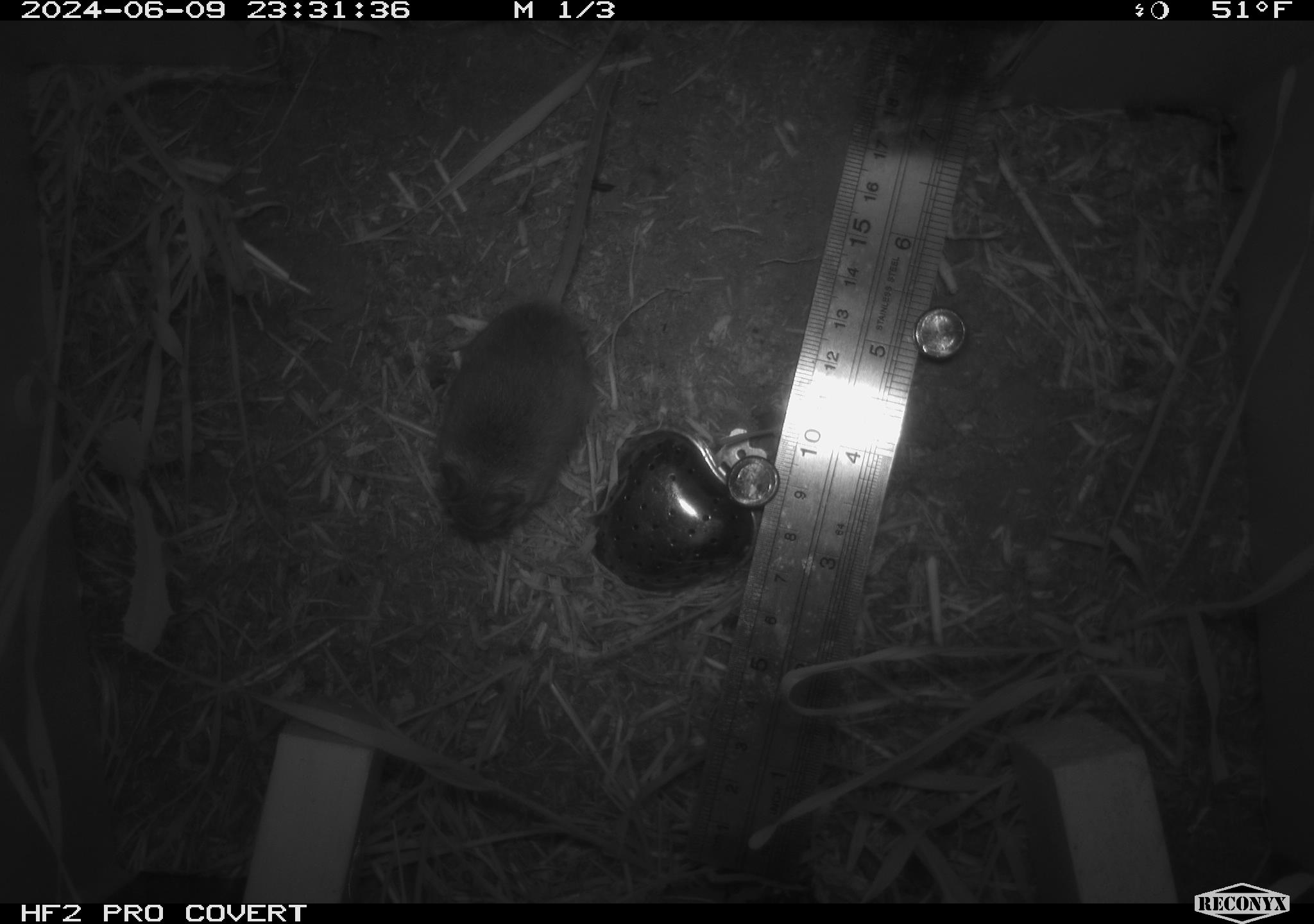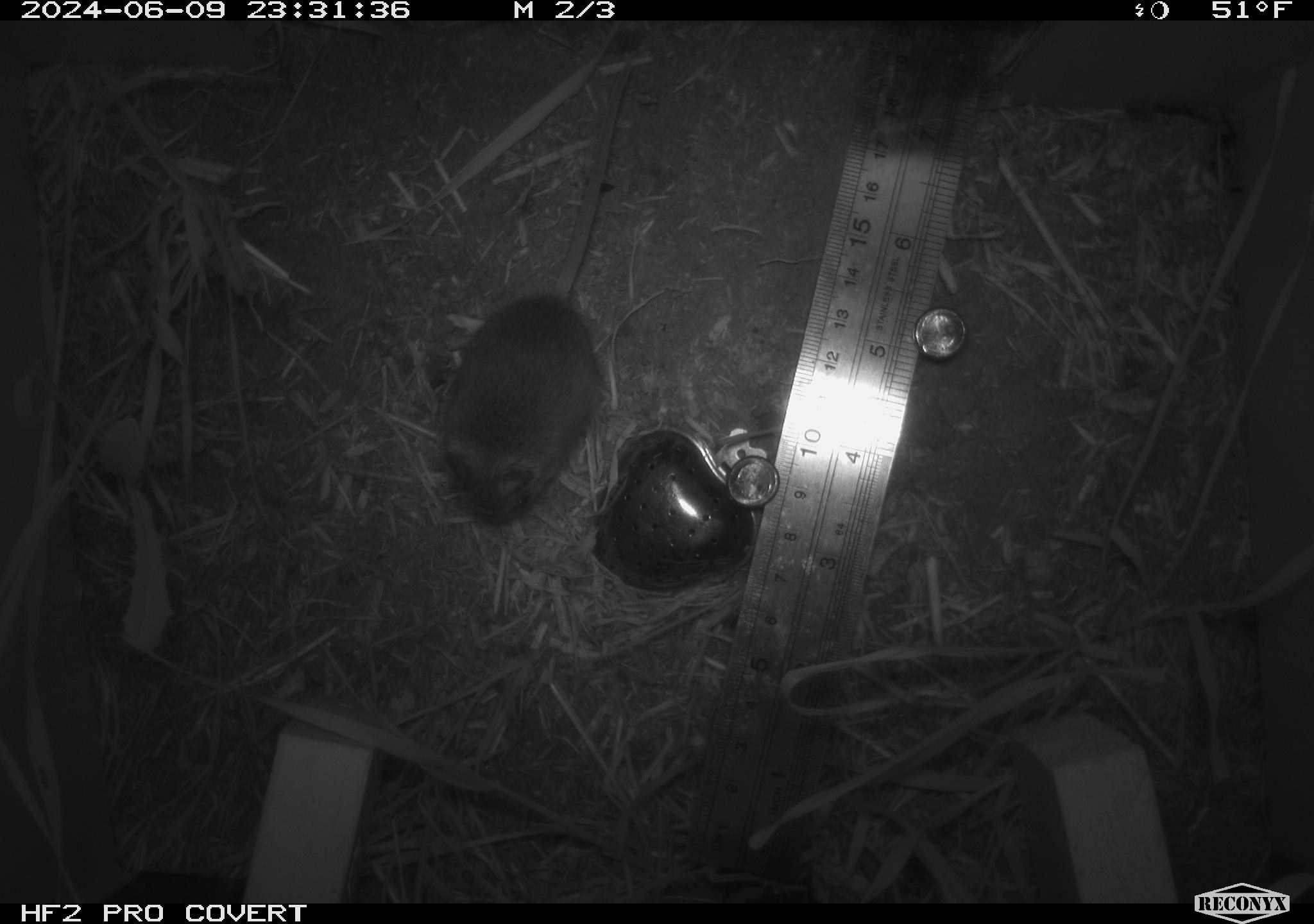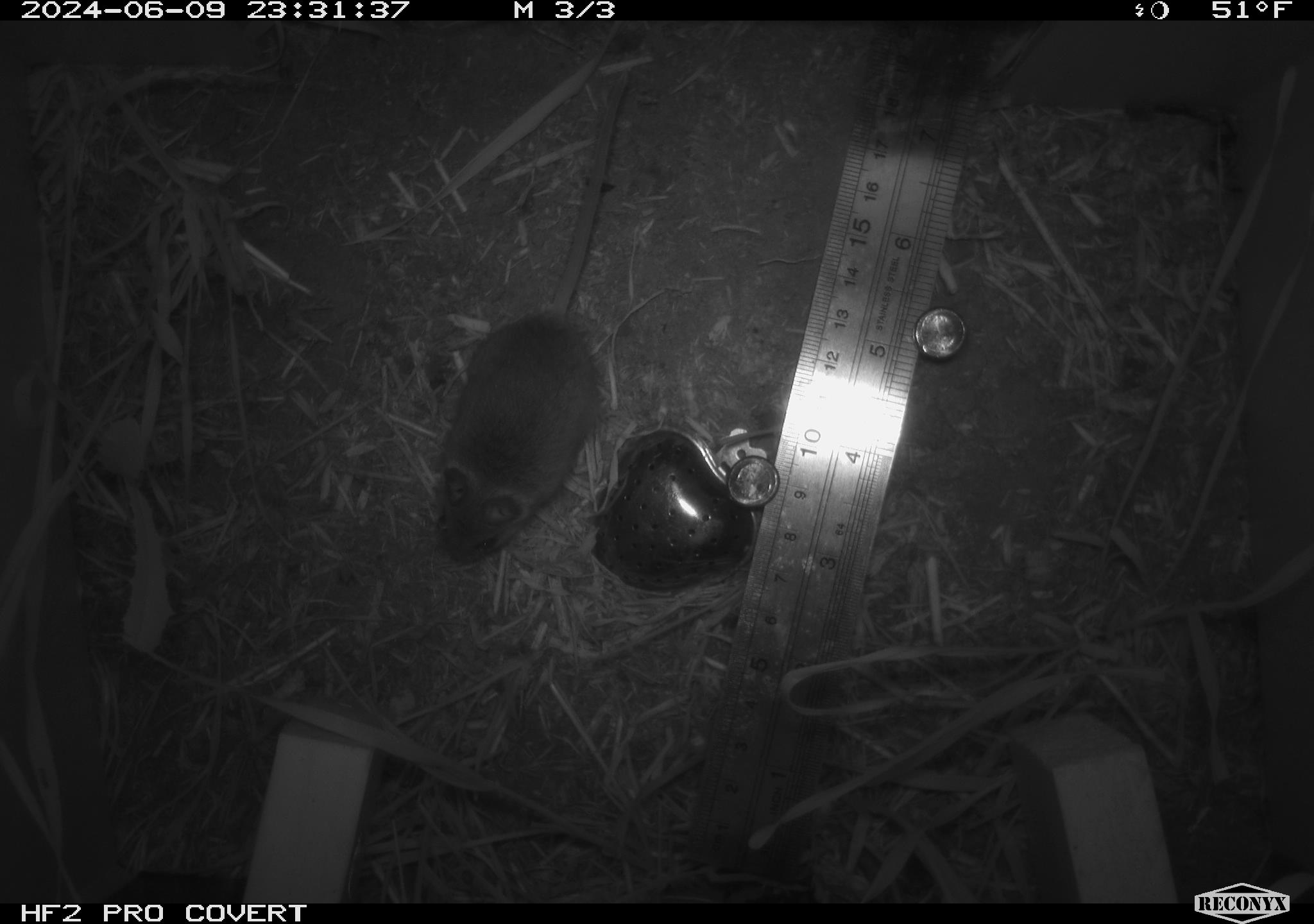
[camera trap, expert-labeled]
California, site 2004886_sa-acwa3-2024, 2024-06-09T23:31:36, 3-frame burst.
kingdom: Animalia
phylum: Chordata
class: Mammalia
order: Rodentia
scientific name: Rodentia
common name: mouse species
Mouse species (Rodentia).